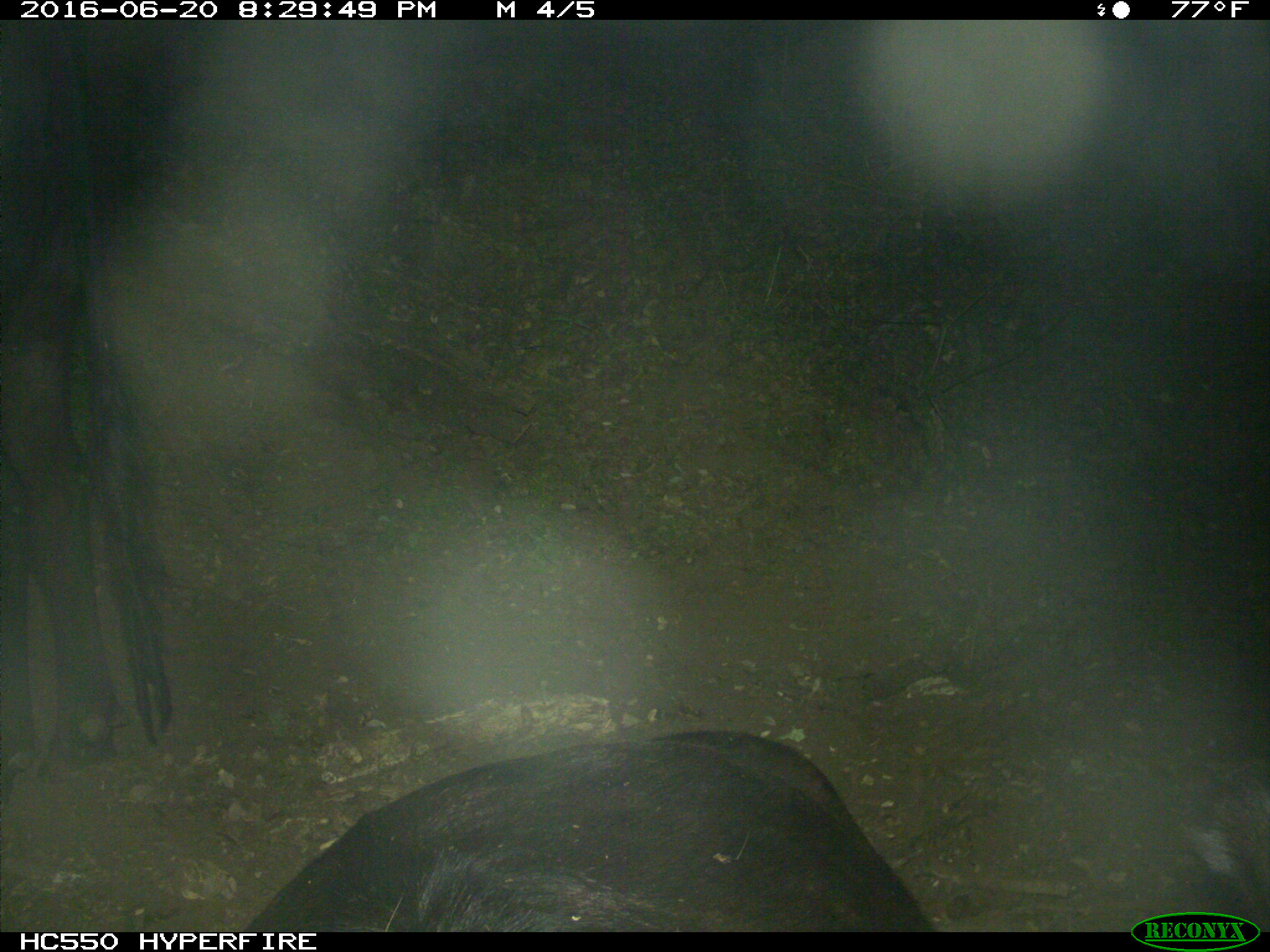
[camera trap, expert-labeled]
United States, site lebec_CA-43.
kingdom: Animalia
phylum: Chordata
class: Mammalia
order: Artiodactyla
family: Bovidae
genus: Bos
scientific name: Bos taurus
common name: domestic cow